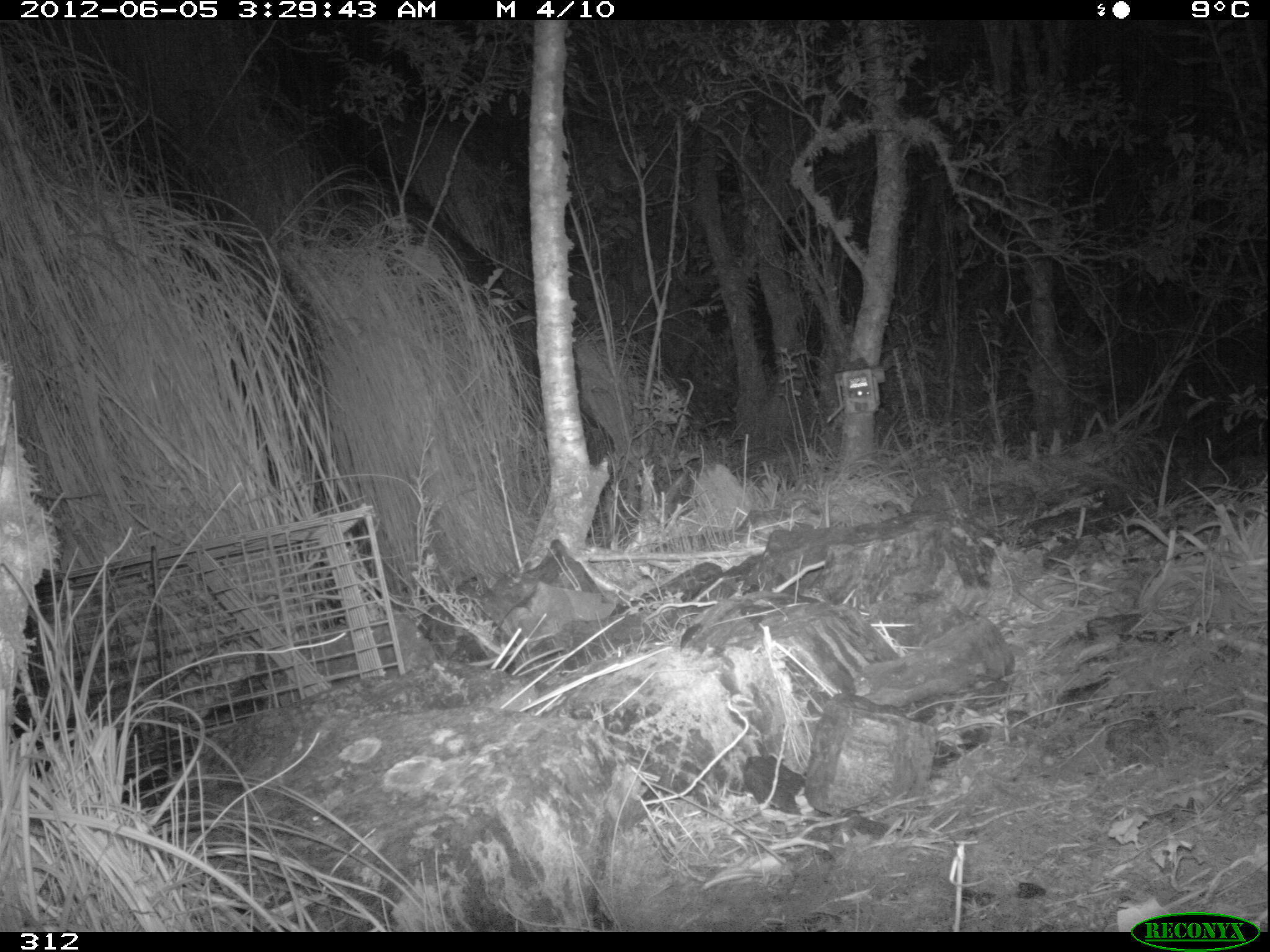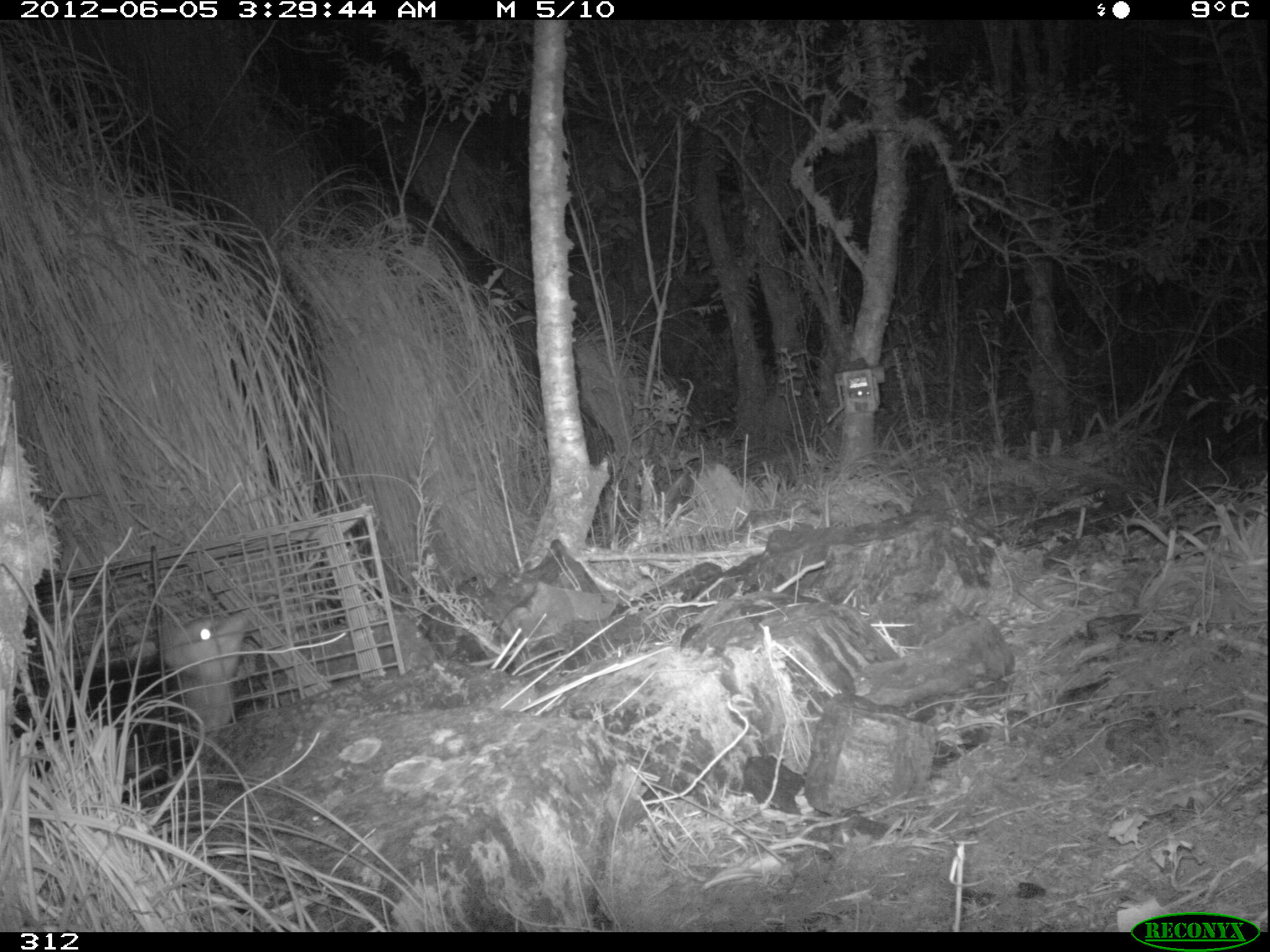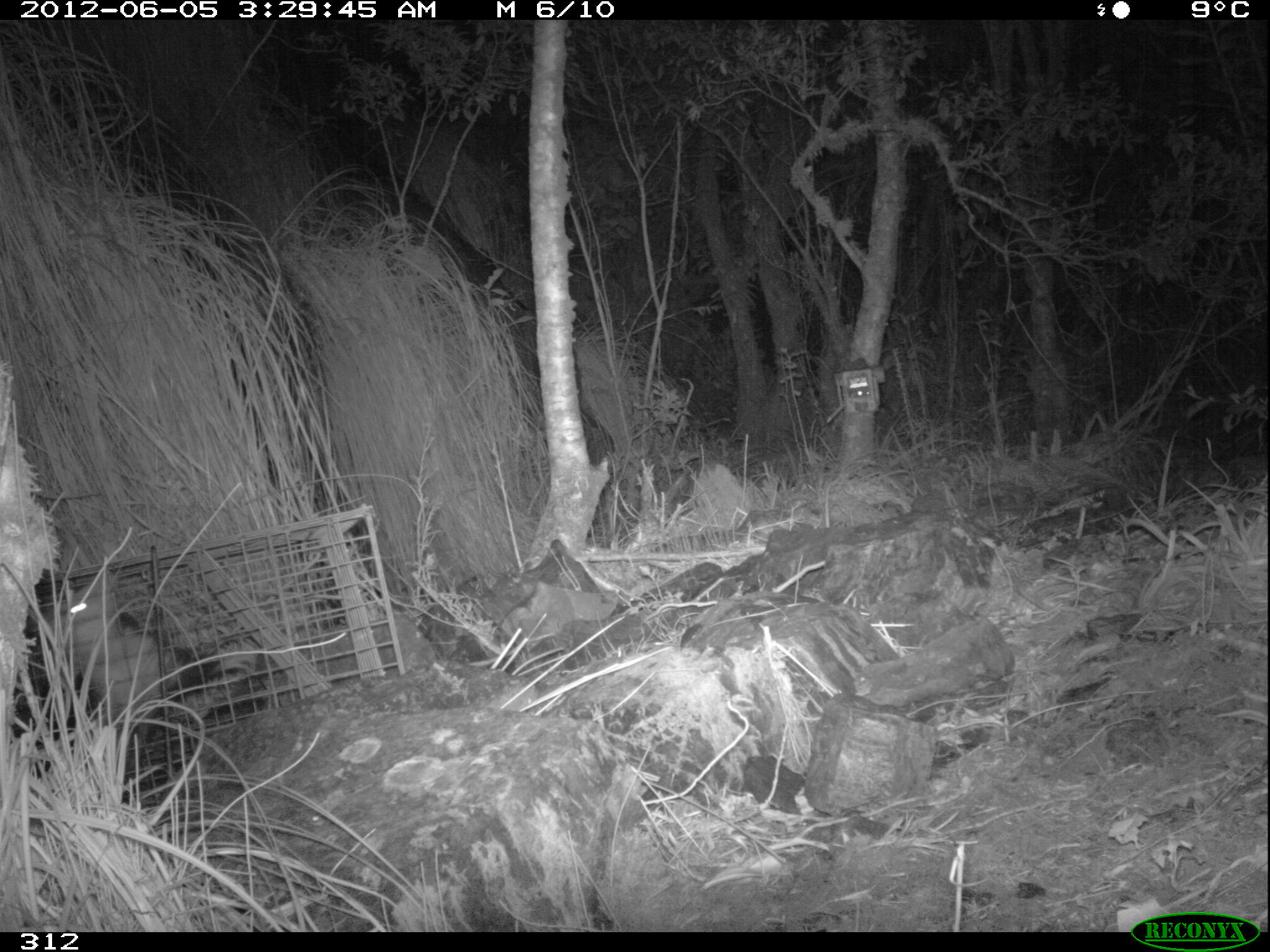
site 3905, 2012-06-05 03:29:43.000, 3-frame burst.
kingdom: Animalia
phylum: Chordata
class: Mammalia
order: Didelphimorphia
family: Didelphidae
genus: Didelphis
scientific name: Didelphis pernigra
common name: andean white-eared opossum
Didelphis pernigra (andean white-eared opossum).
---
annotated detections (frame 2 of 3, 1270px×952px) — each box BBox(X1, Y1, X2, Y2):
didelphis pernigra: BBox(142, 606, 250, 728)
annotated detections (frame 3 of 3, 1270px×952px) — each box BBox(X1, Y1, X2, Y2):
didelphis pernigra: BBox(46, 569, 279, 718)